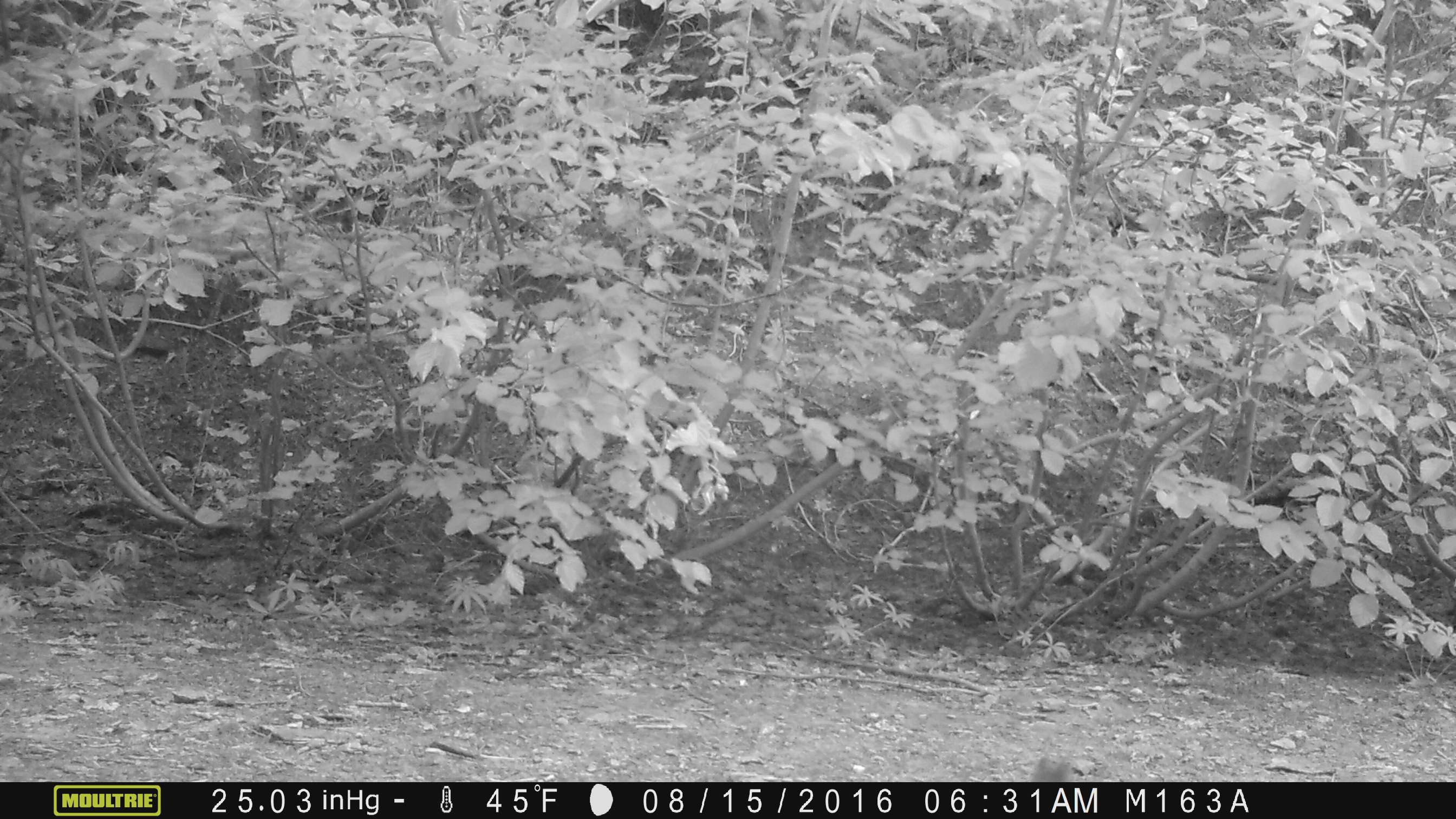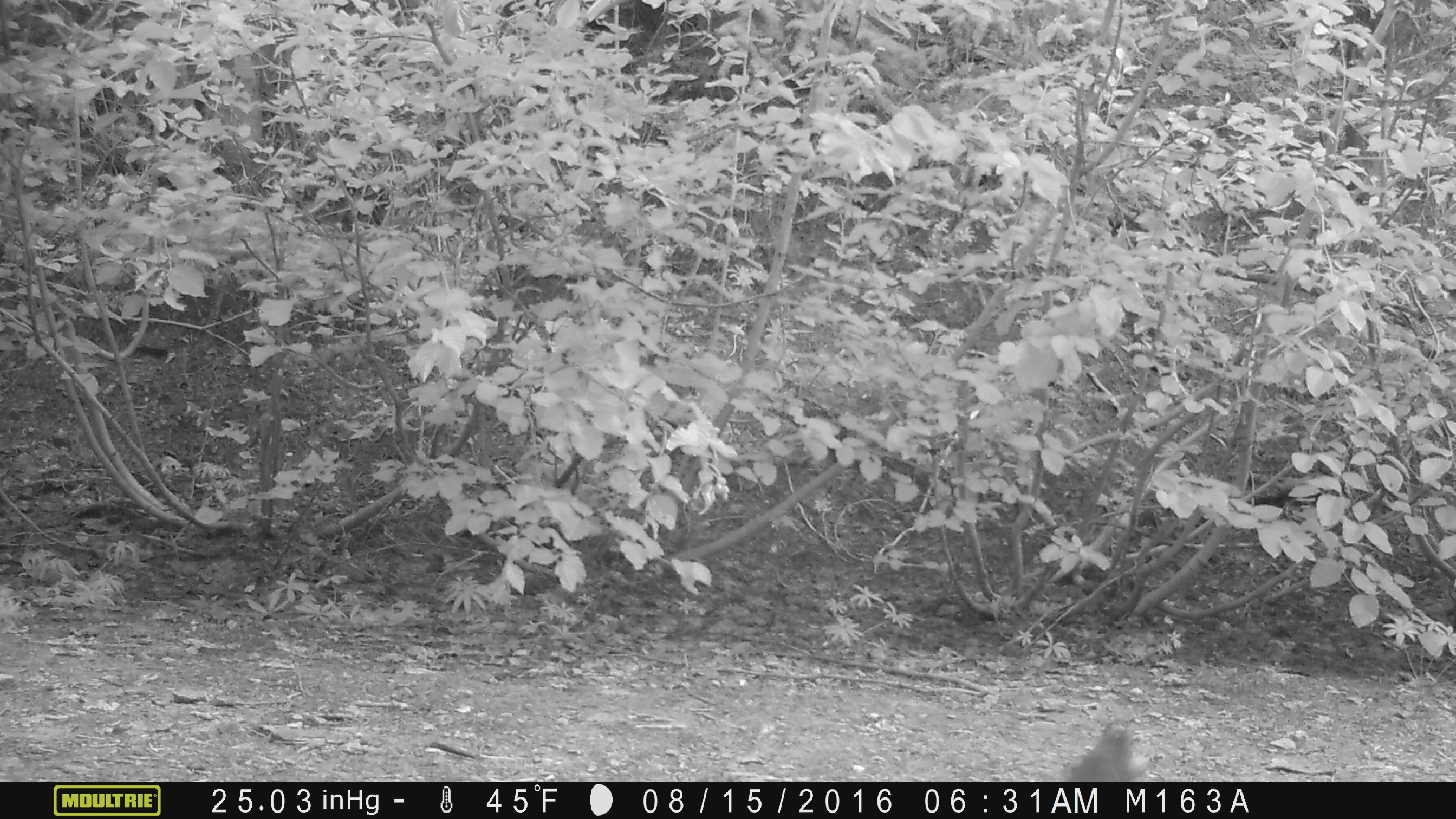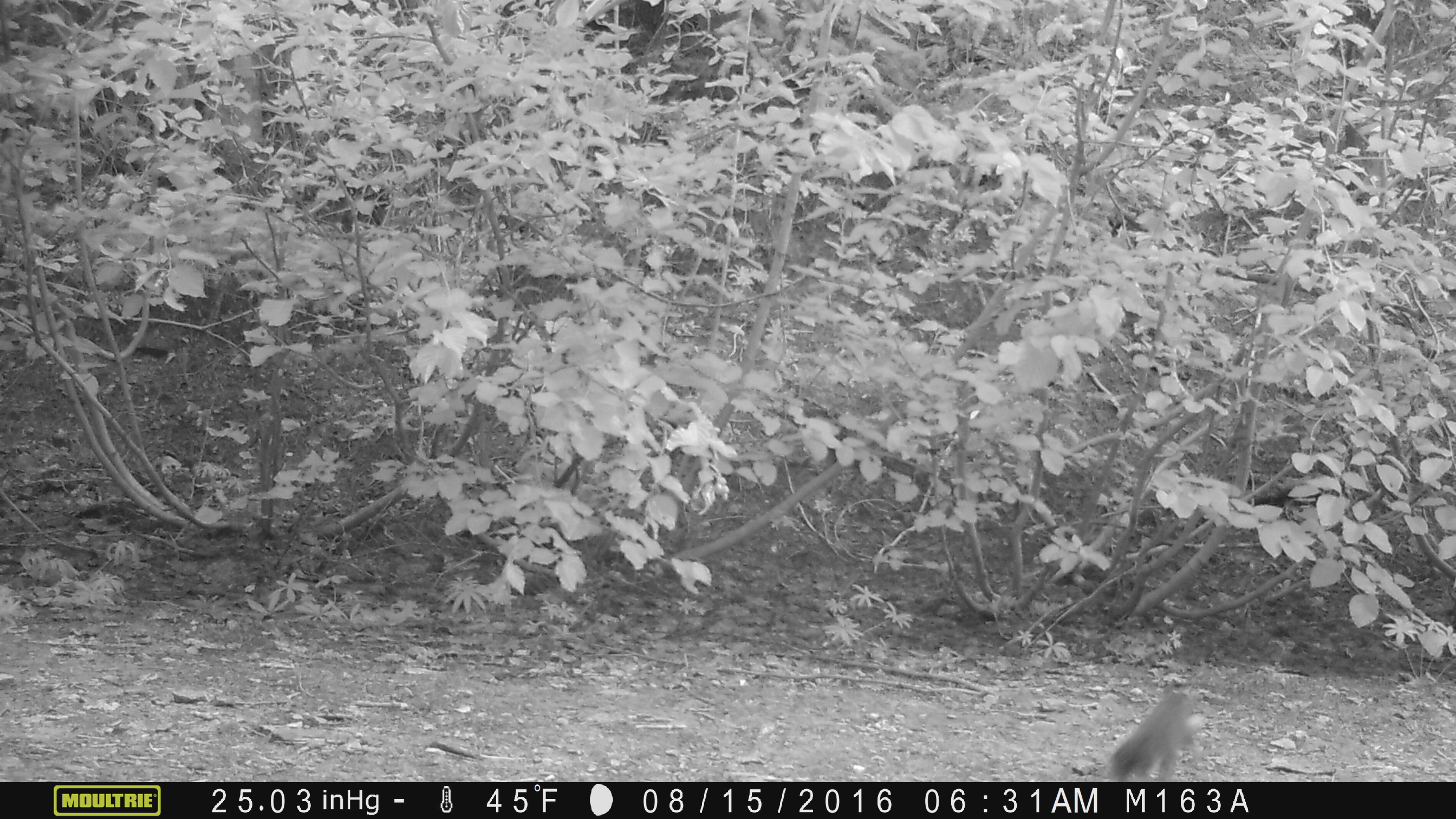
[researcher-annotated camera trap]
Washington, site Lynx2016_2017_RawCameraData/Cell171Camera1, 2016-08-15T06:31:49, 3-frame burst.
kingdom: Animalia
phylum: Chordata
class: Mammalia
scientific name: Mammalia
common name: small mammal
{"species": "small mammal (Mammalia)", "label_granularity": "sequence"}